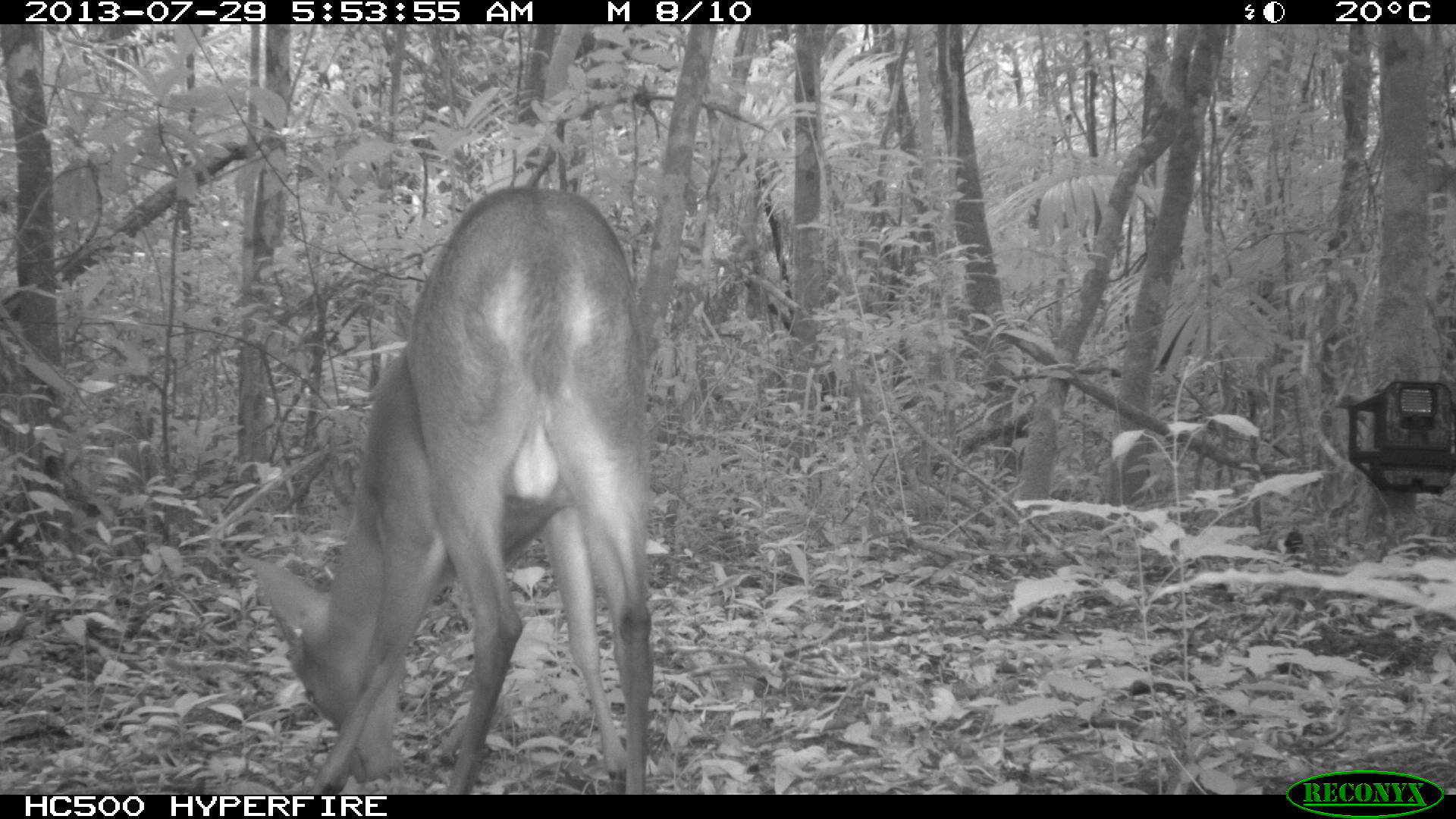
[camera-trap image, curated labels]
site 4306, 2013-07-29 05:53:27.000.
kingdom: Animalia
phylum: Chordata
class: Mammalia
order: Artiodactyla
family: Cervidae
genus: Mazama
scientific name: Mazama temama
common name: central american red brocket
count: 1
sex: male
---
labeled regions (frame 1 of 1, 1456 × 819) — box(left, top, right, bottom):
mazama temama: box(236, 182, 656, 792)